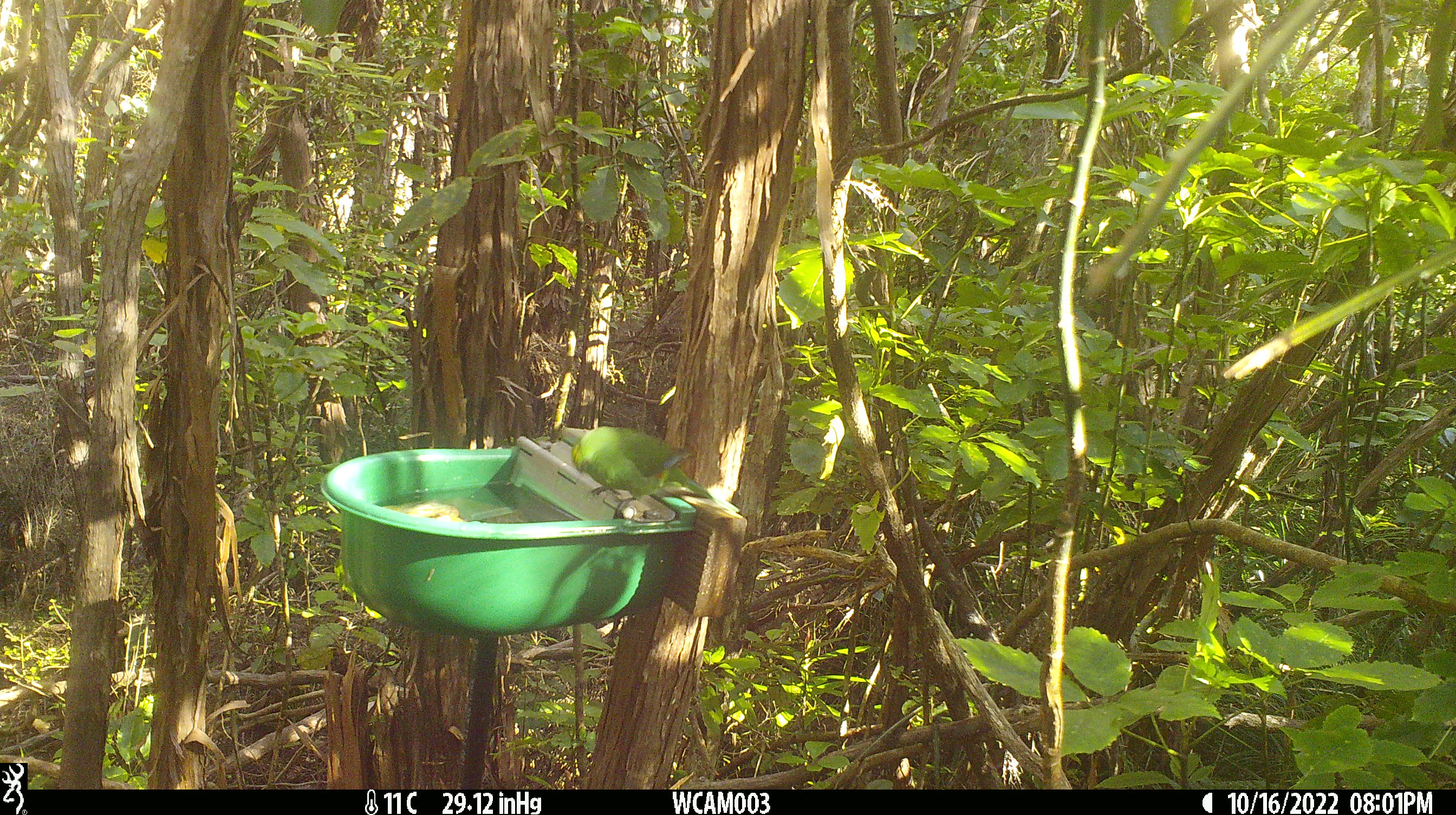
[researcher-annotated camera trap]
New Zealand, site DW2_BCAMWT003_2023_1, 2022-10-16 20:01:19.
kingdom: Animalia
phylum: Chordata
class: Aves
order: Psittaciformes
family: Psittaculidae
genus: Cyanoramphus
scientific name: Cyanoramphus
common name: parakeet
Parakeet (Cyanoramphus).